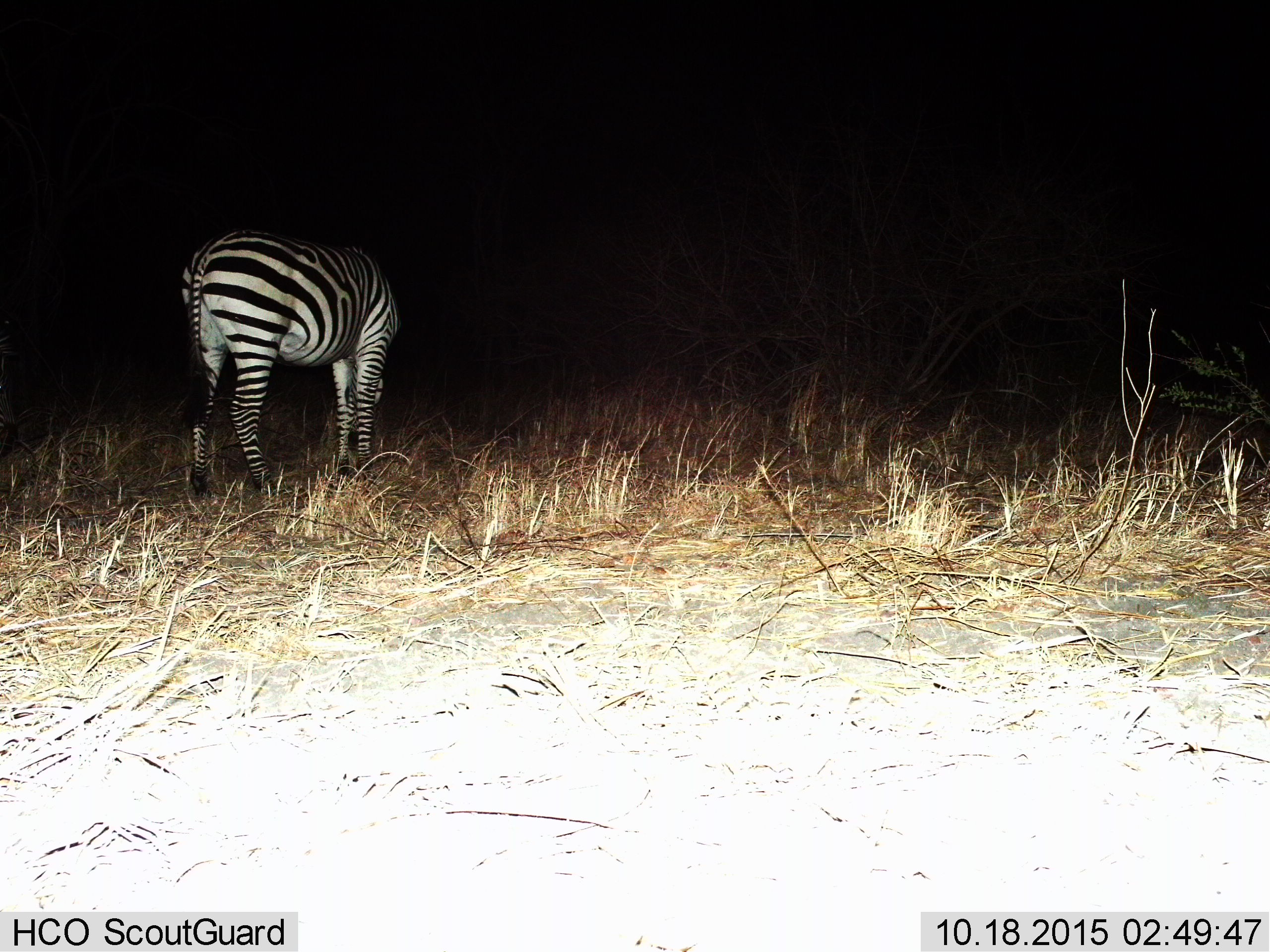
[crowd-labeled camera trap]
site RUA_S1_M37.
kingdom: Animalia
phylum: Chordata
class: Mammalia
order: Perissodactyla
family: Equidae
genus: Equus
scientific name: Equus quagga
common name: plains zebra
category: zebraplains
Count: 1.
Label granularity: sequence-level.